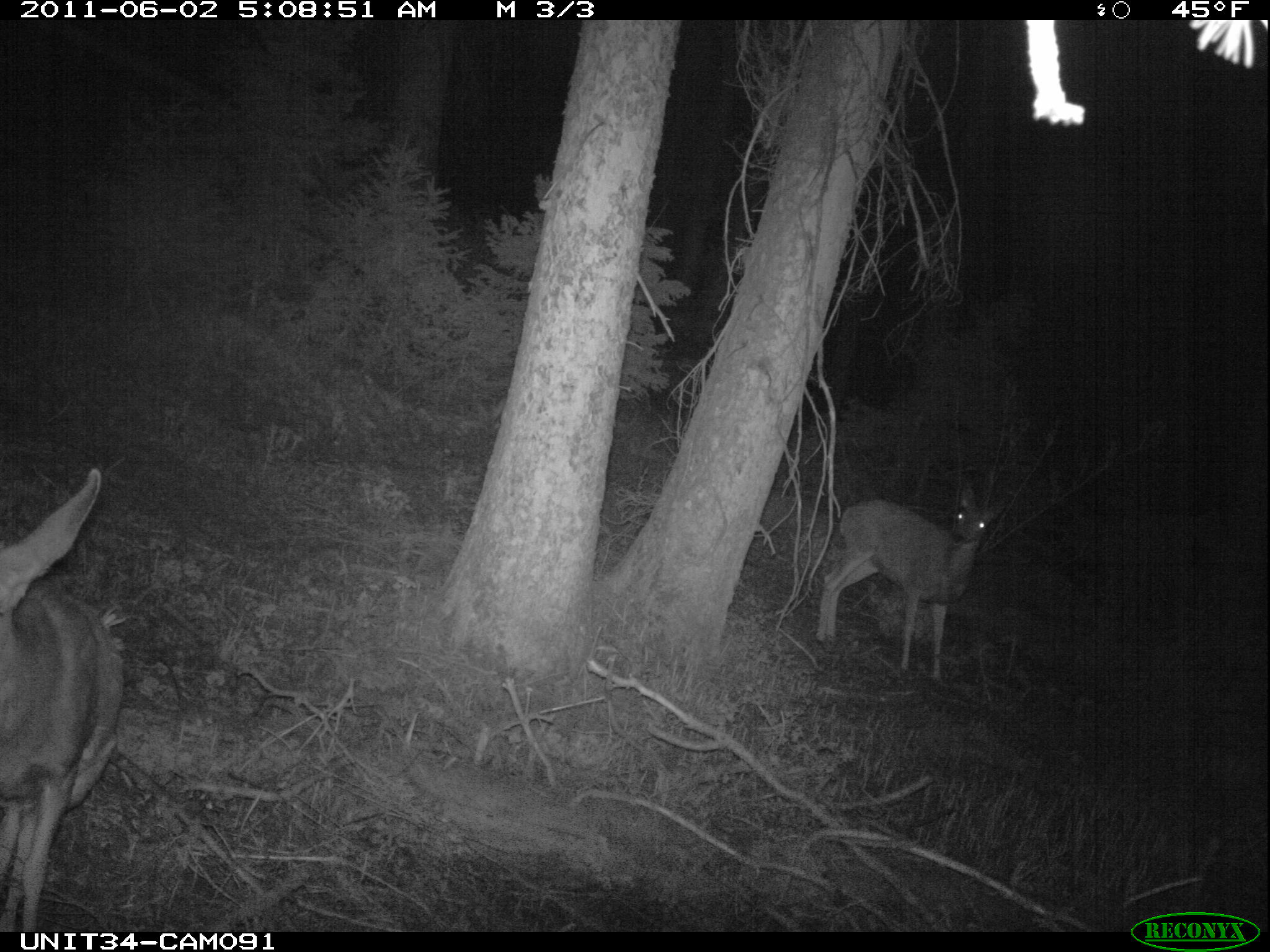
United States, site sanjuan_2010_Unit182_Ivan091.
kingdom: Animalia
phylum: Chordata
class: Mammalia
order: Artiodactyla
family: Cervidae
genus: Odocoileus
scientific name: Odocoileus hemionus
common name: mule deer